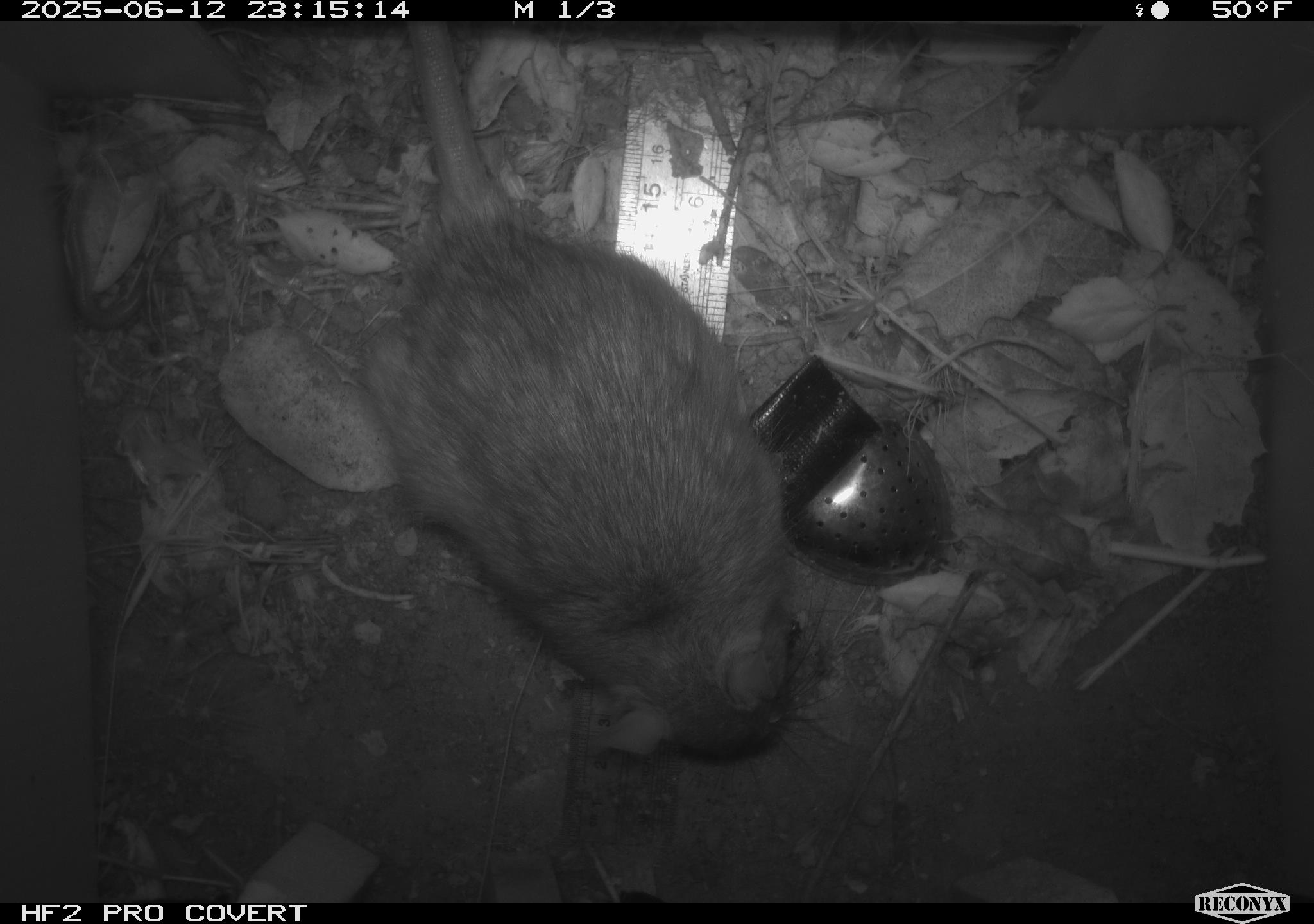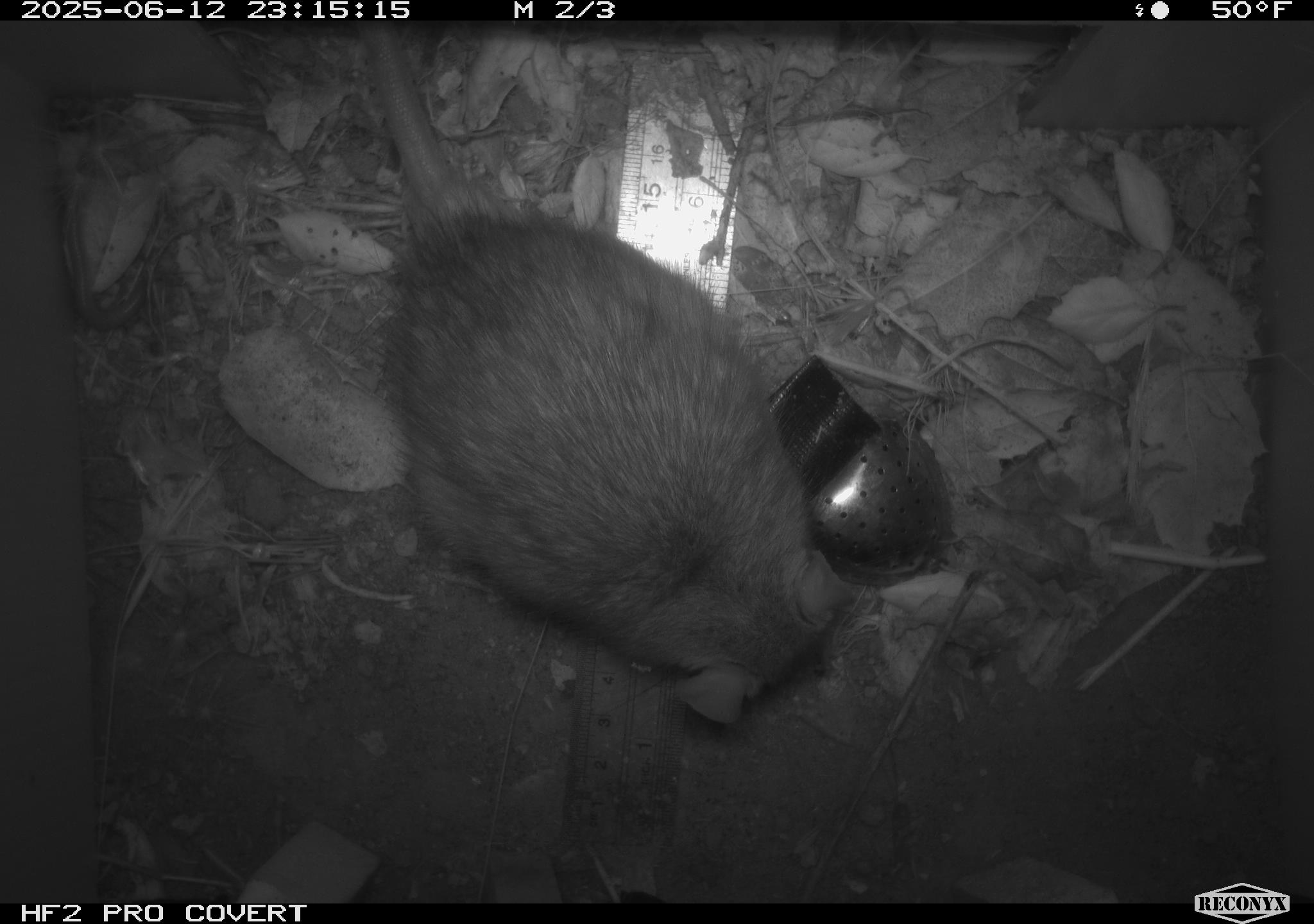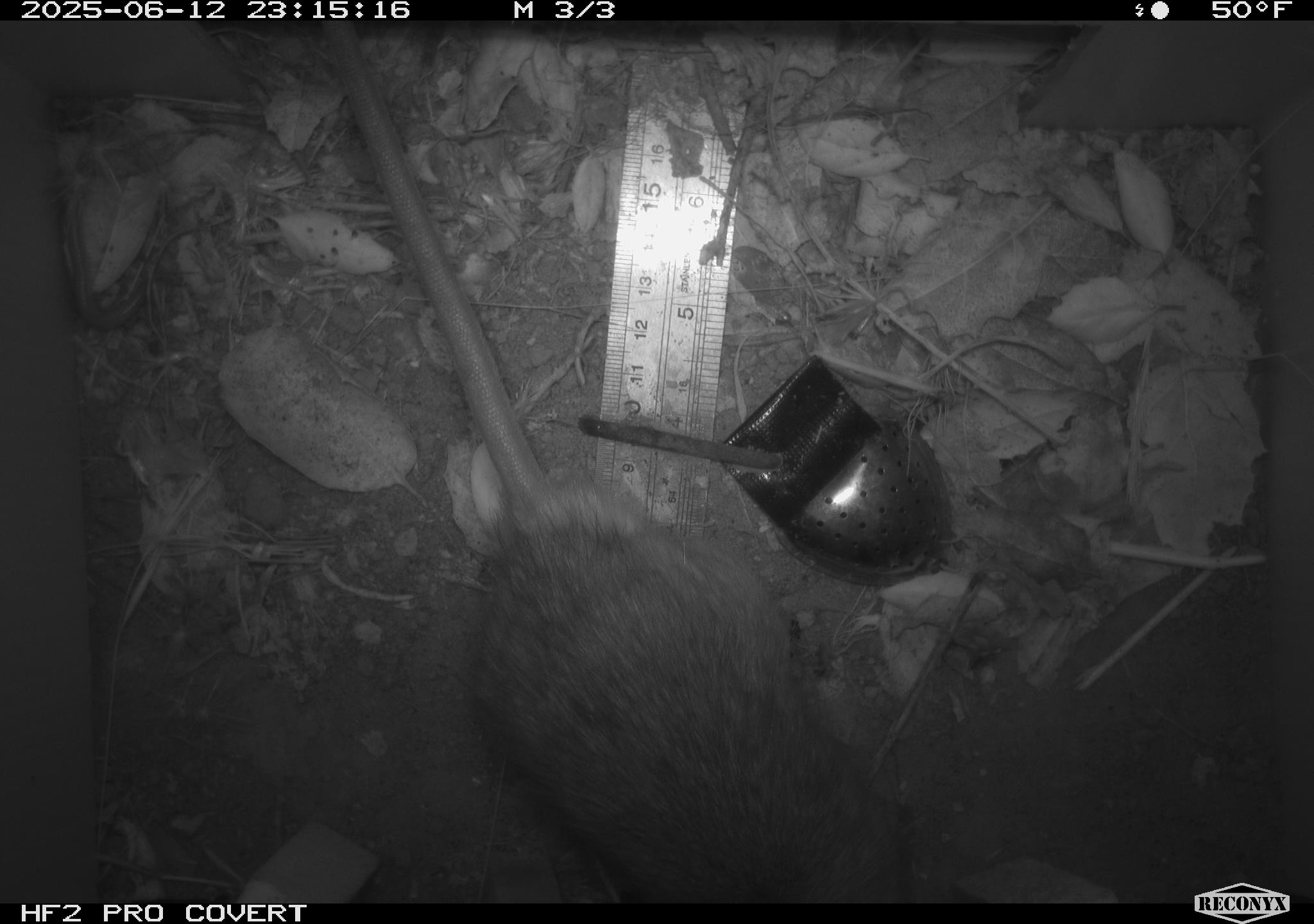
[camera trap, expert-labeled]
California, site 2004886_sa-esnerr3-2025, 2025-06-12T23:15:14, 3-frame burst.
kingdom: Animalia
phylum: Chordata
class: Mammalia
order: Rodentia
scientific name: Rodentia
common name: rodent